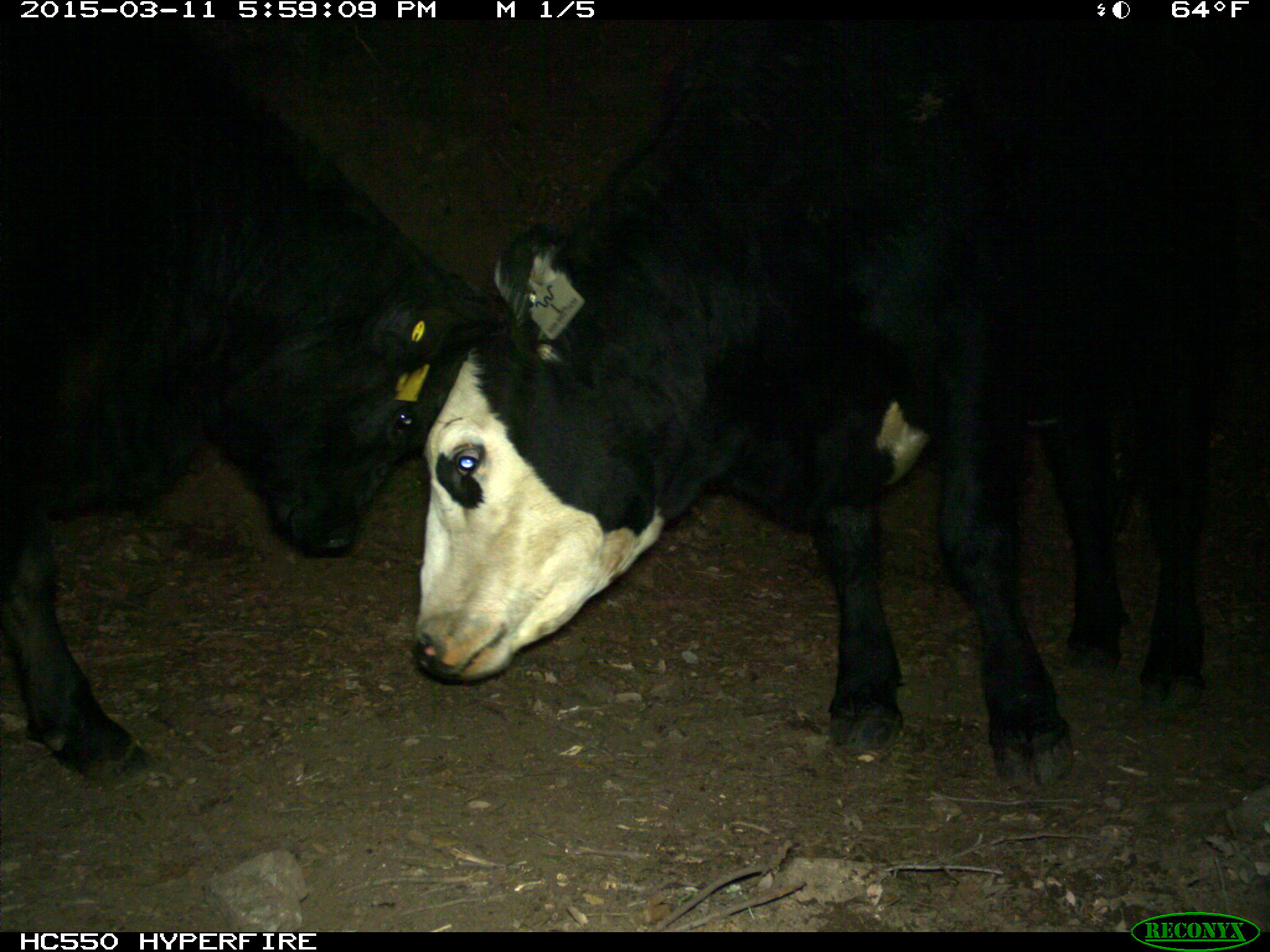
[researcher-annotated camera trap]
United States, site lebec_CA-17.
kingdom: Animalia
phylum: Chordata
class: Mammalia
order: Artiodactyla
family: Bovidae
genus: Bos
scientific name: Bos taurus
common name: domestic cow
Bos taurus (domestic cow).